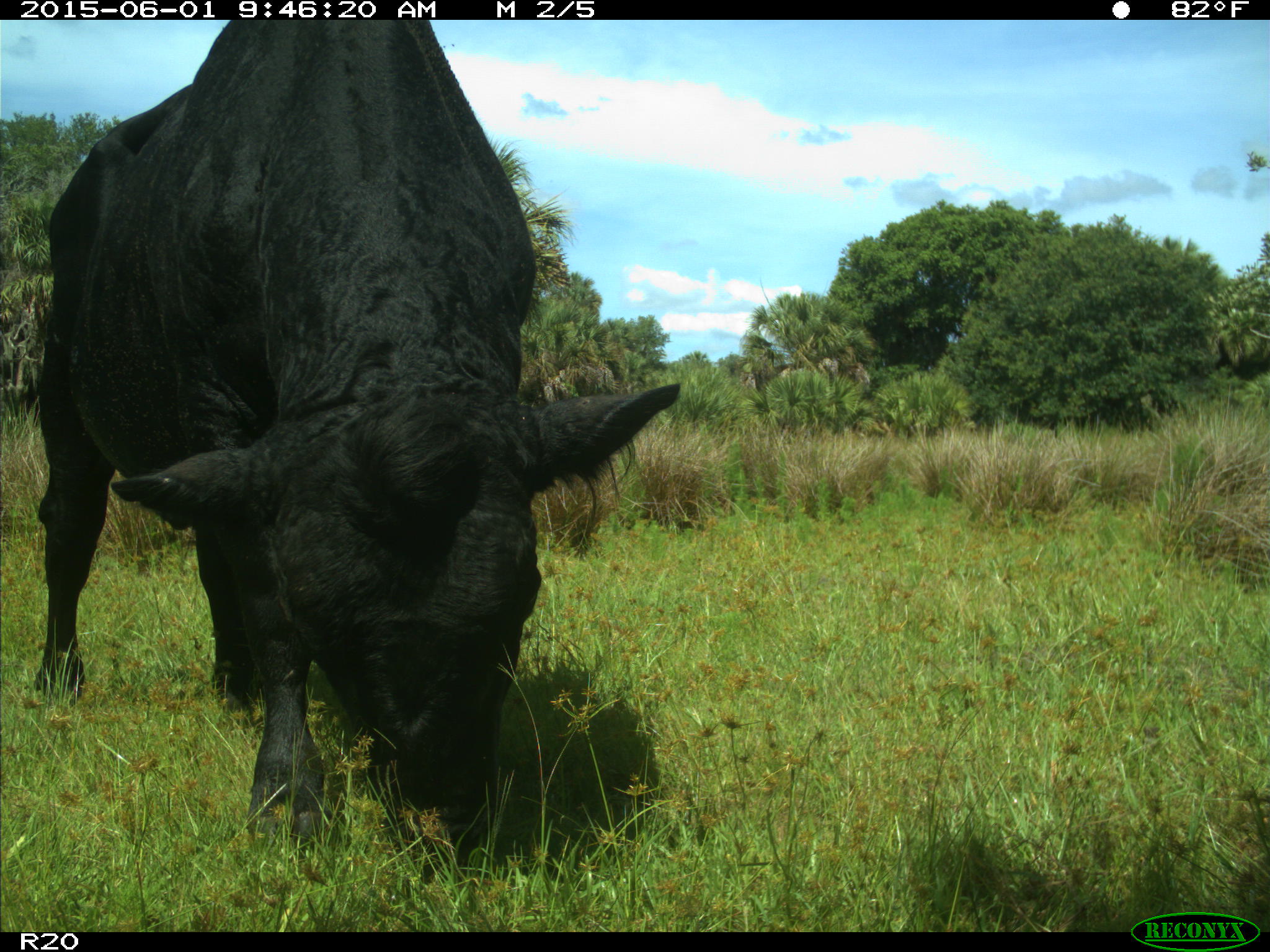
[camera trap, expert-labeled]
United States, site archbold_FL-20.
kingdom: Animalia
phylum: Chordata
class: Mammalia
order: Artiodactyla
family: Bovidae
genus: Bos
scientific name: Bos taurus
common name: domestic cow